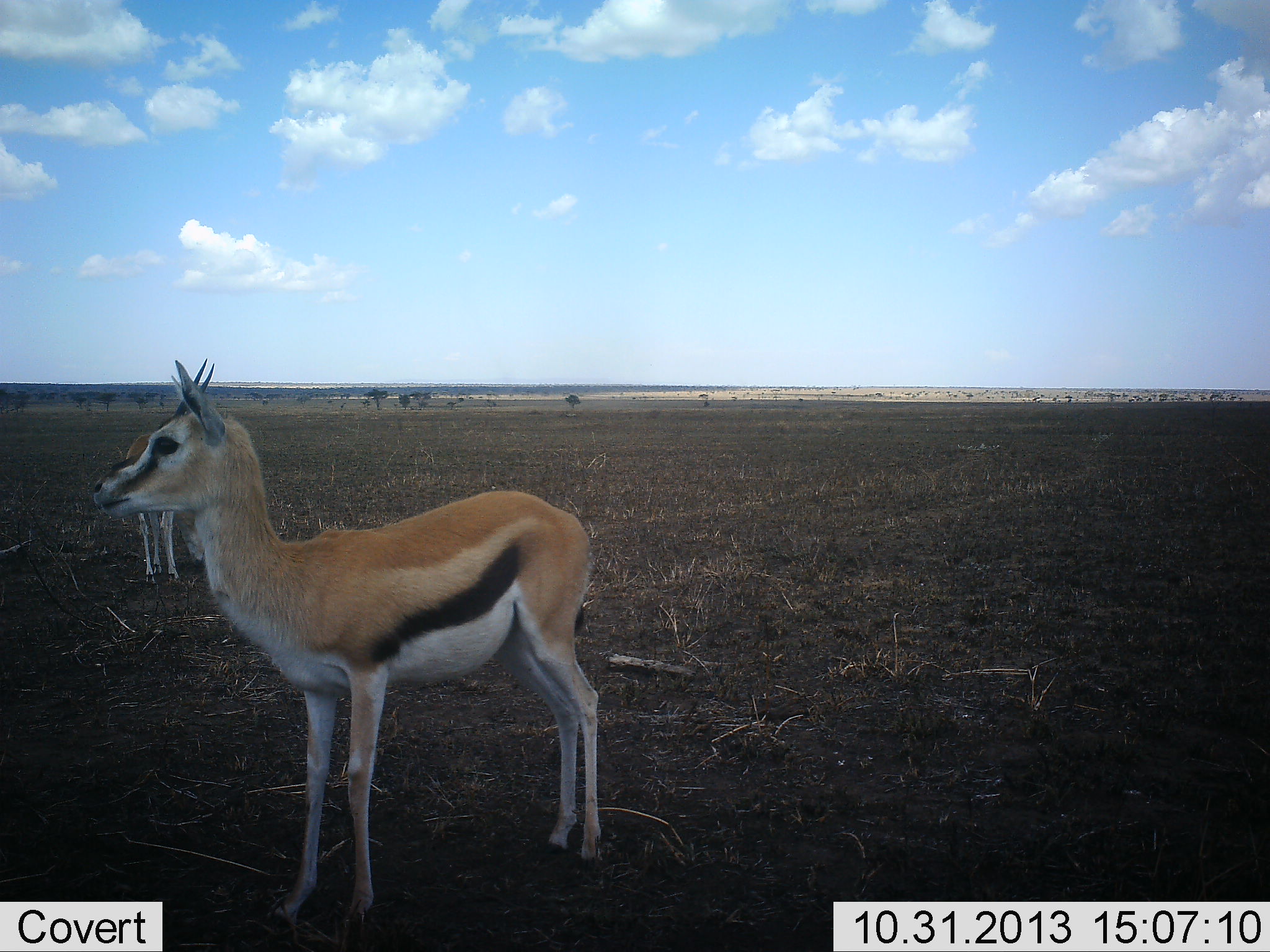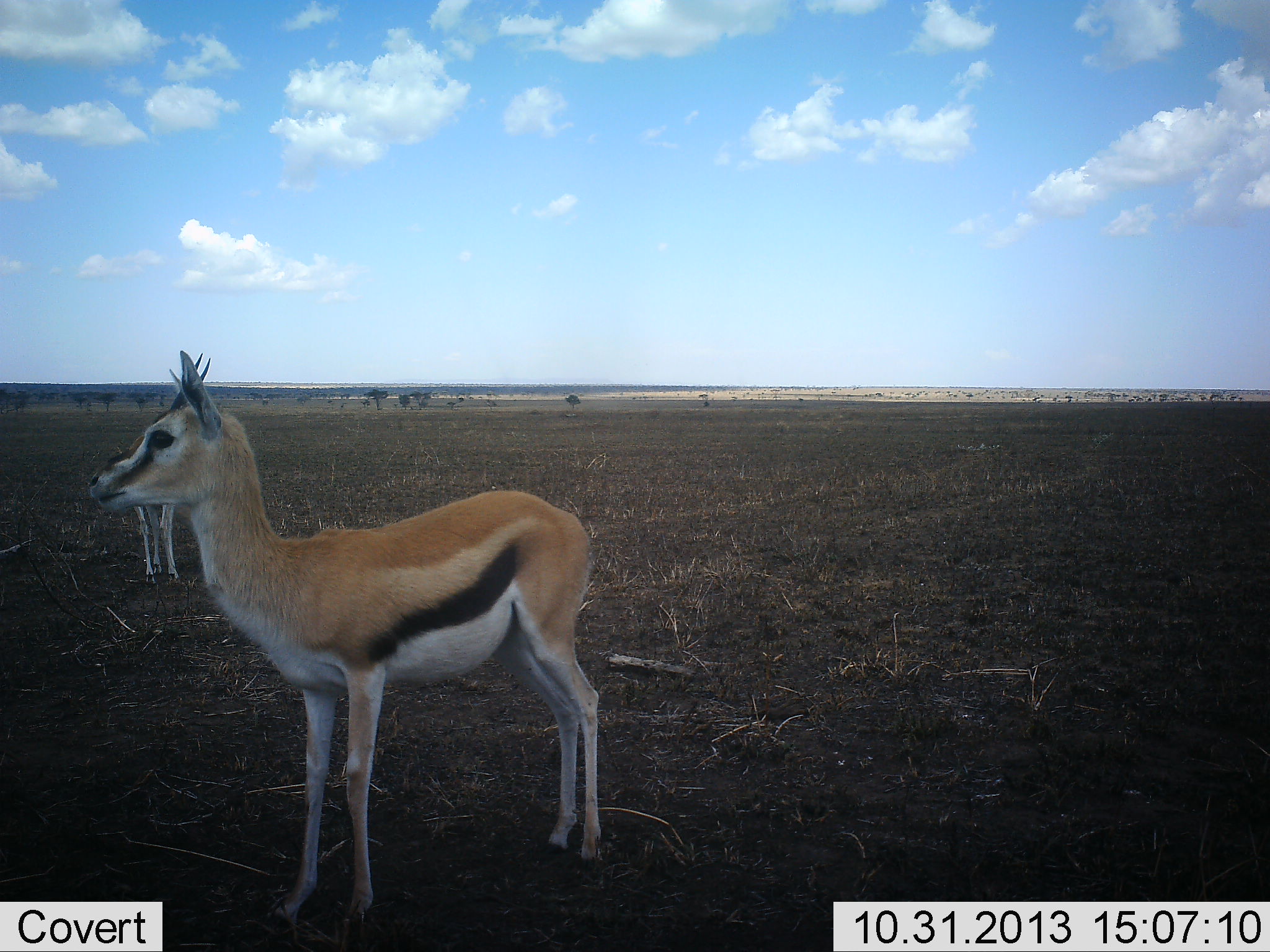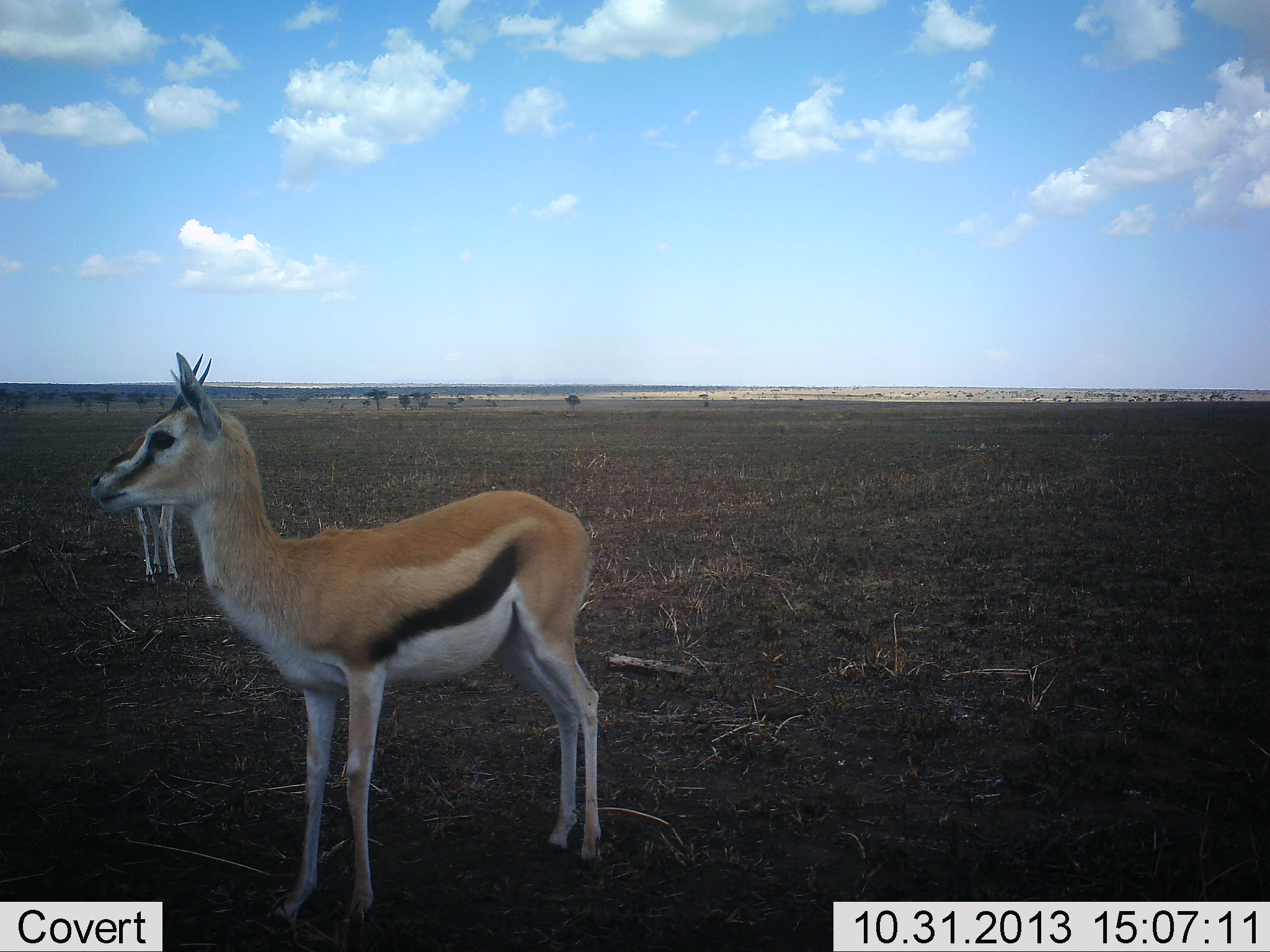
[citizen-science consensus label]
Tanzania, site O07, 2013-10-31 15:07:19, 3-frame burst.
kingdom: Animalia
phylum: Chordata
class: Mammalia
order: Artiodactyla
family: Bovidae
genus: Eudorcas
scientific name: Eudorcas thomsonii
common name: thomson's gazelle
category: gazellethomsons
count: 2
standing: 100%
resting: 0%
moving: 0%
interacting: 0%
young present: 10%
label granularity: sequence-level